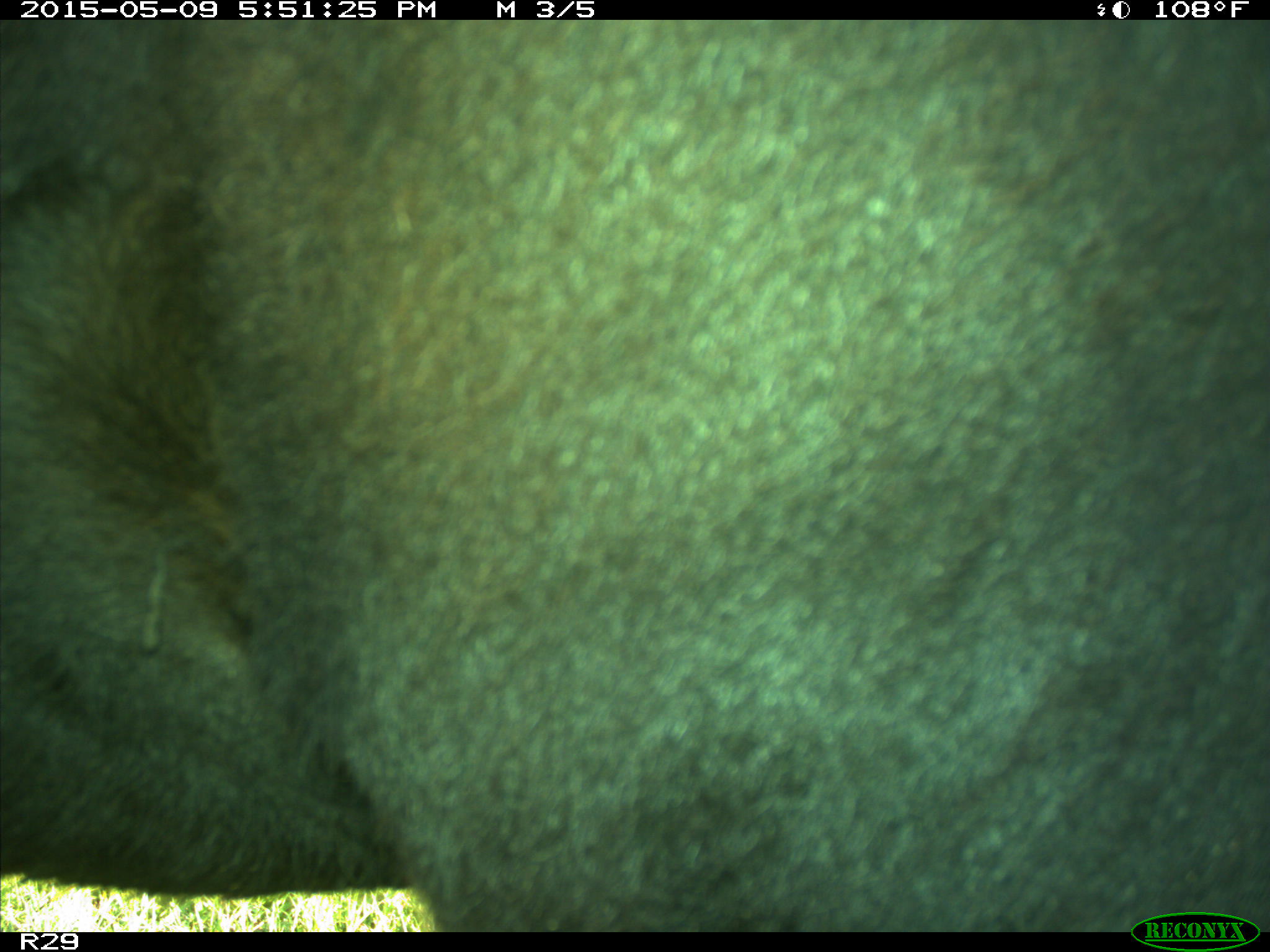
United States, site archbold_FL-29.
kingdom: Animalia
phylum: Chordata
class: Mammalia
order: Artiodactyla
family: Bovidae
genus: Bos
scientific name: Bos taurus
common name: domestic cow